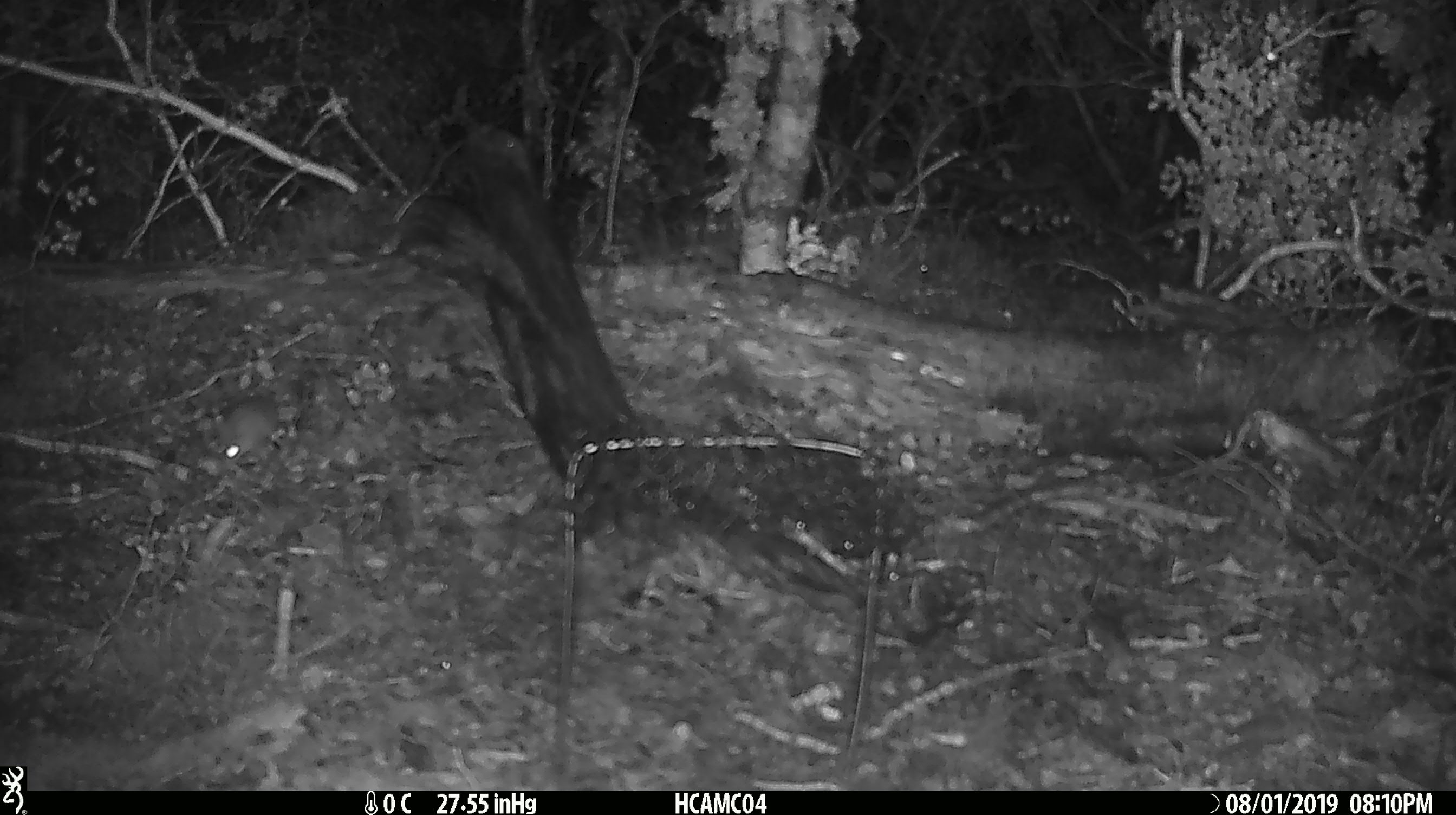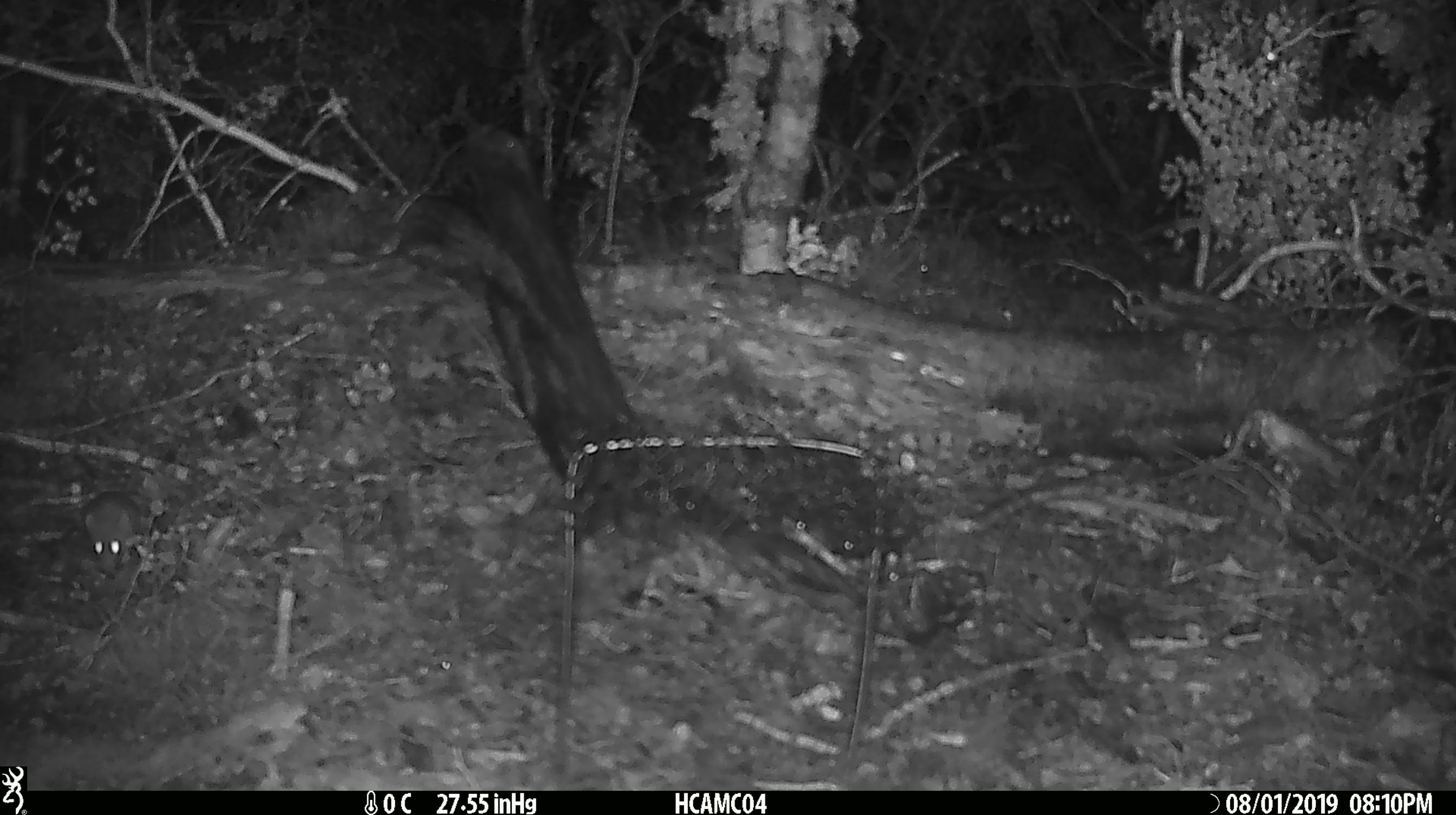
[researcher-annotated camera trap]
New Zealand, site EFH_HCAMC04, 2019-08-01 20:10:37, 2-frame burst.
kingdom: Animalia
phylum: Chordata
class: Mammalia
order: Rodentia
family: Muridae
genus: Mus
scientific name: Mus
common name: mouse